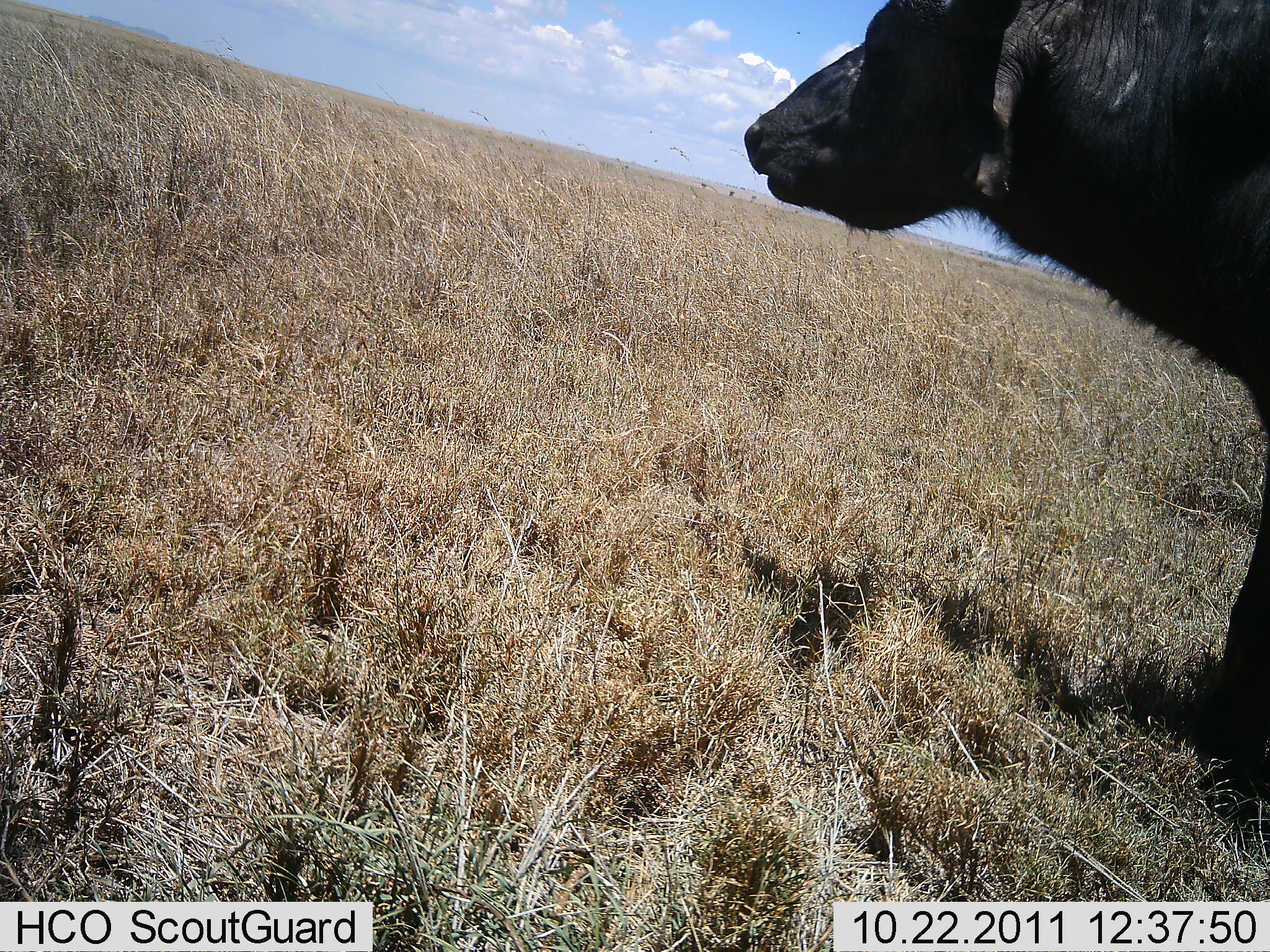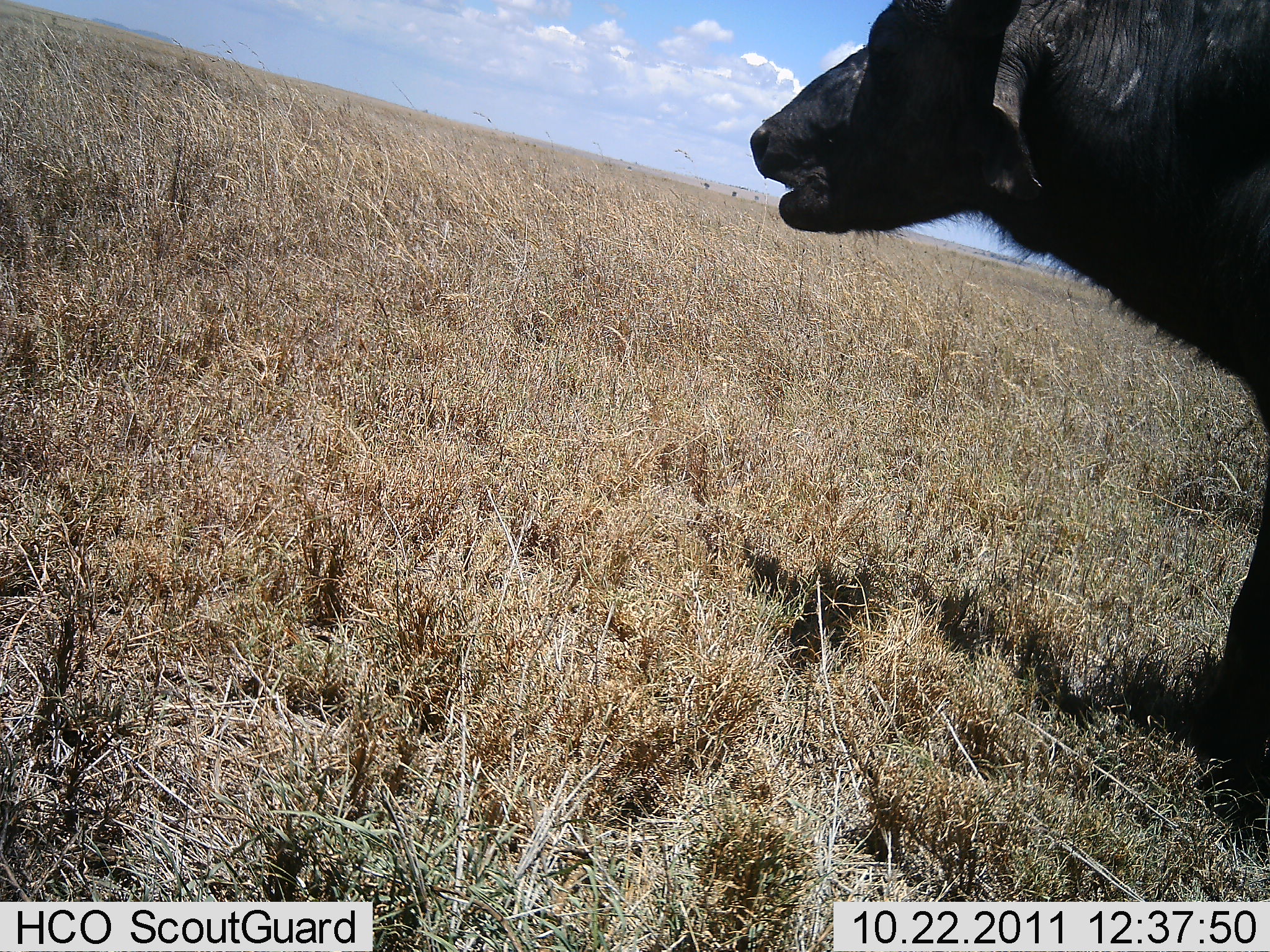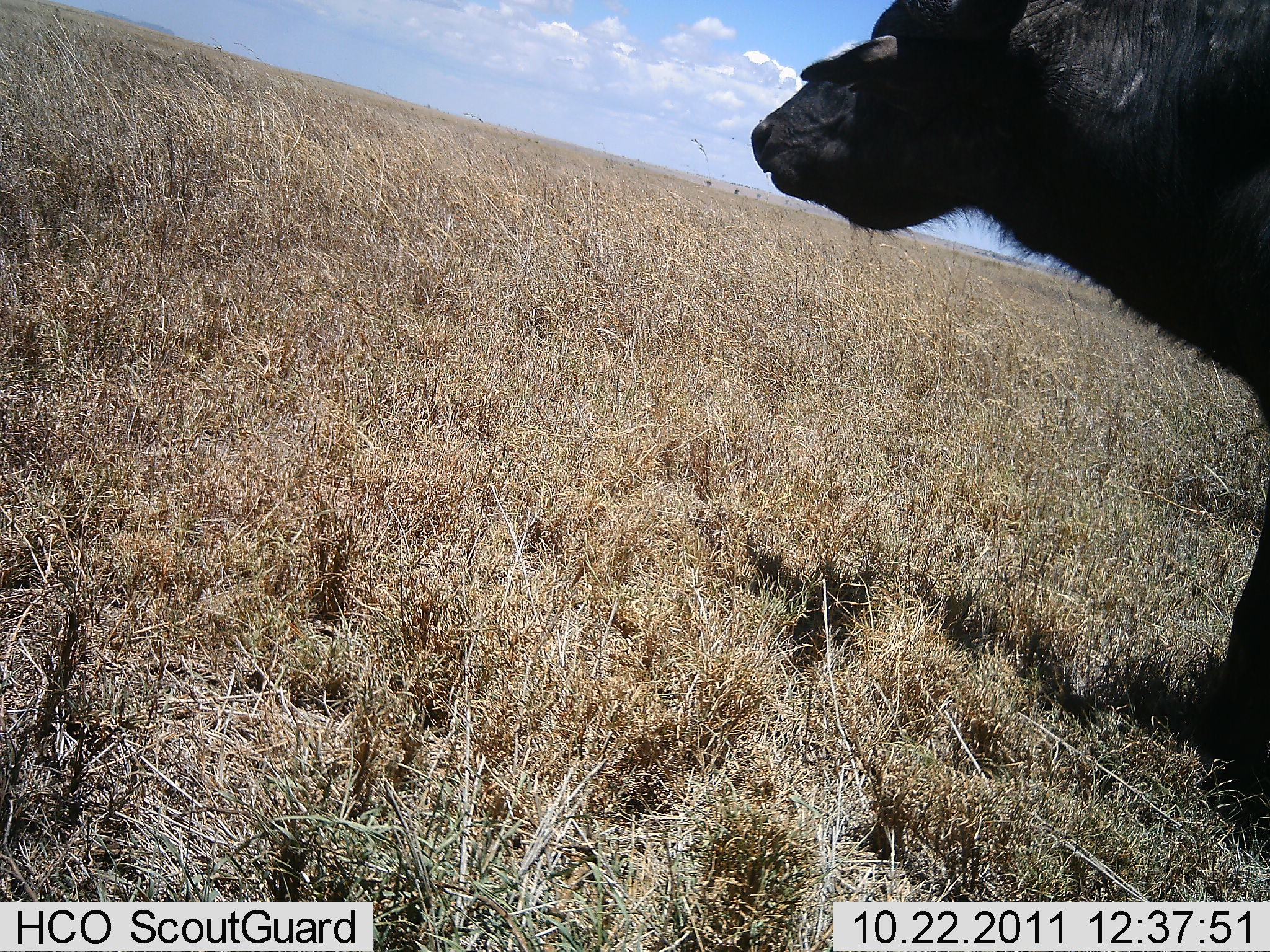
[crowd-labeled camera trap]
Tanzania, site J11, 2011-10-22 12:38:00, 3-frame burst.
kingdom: Animalia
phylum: Chordata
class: Mammalia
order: Artiodactyla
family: Bovidae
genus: Syncerus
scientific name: Syncerus caffer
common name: cape buffalo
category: buffalo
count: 1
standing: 54%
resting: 0%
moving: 15%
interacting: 0%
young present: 0%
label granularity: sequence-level